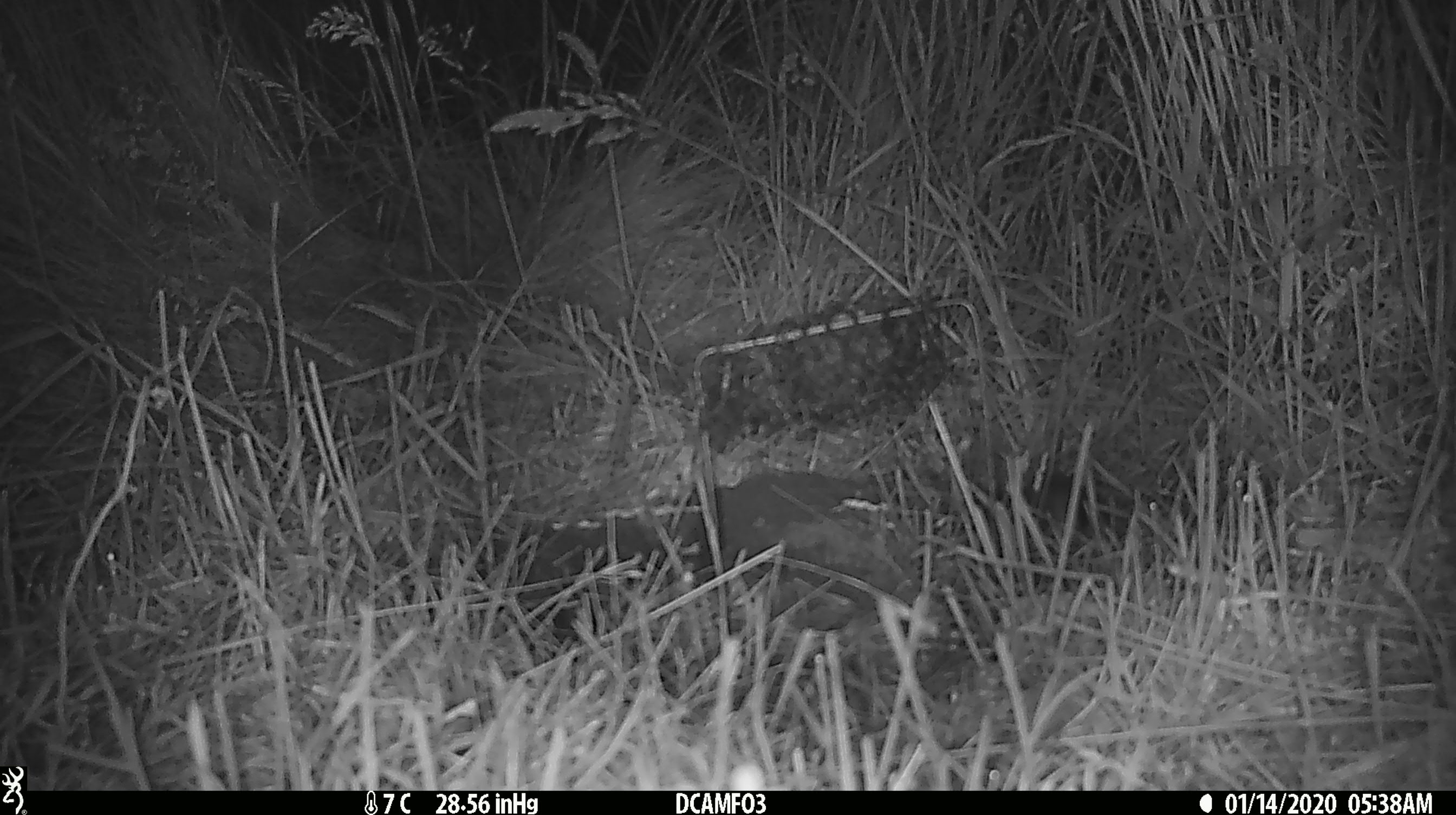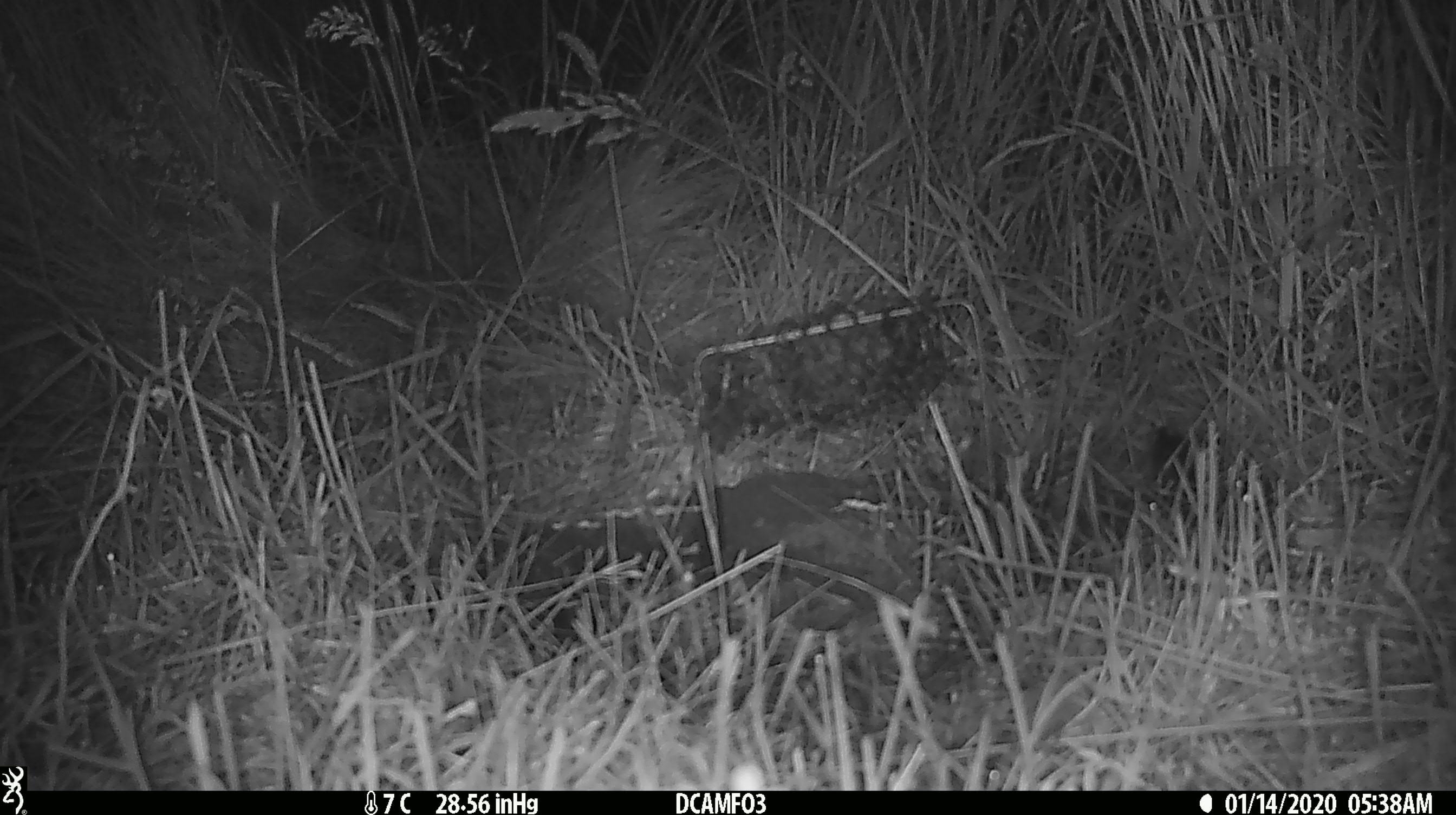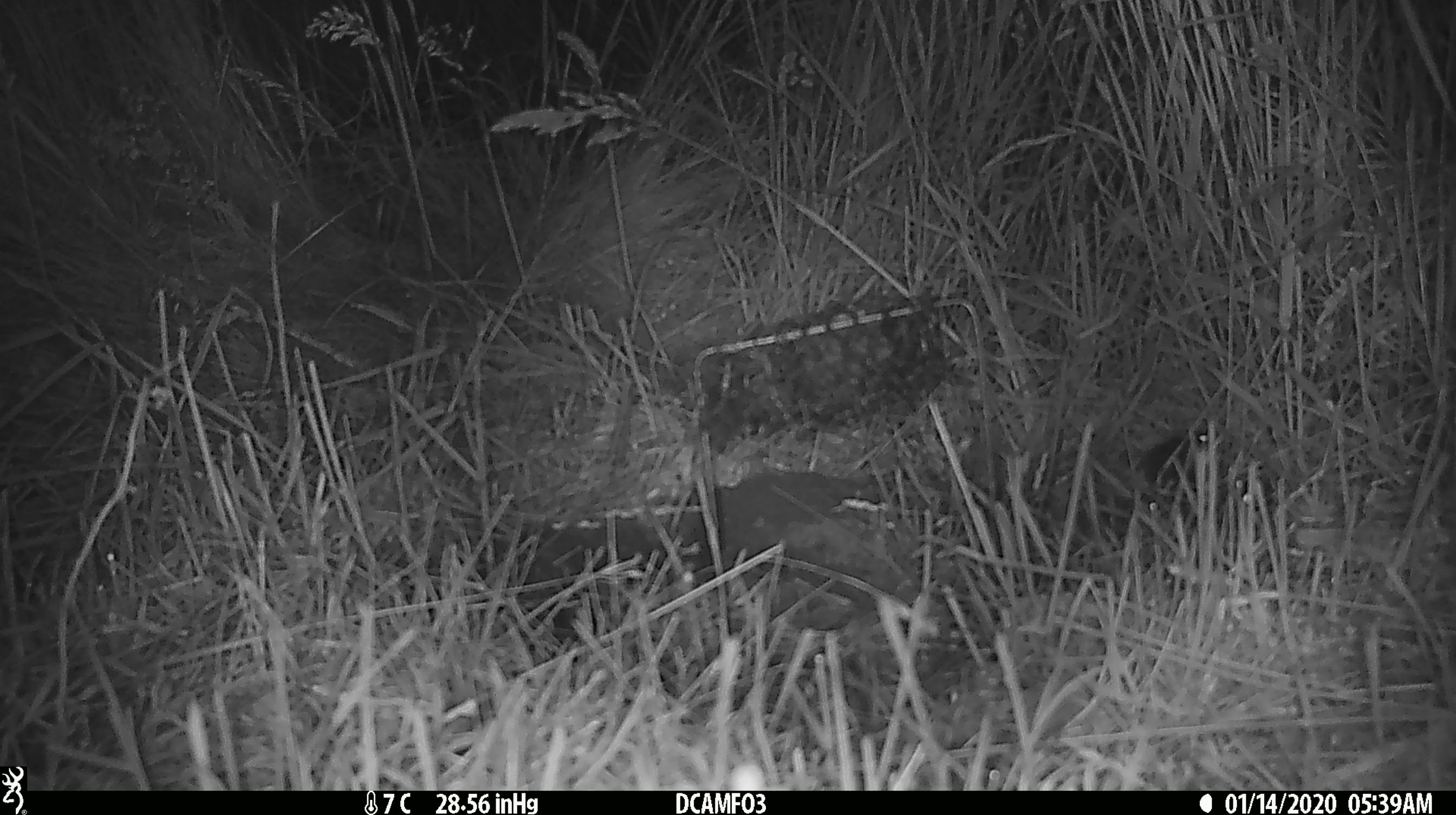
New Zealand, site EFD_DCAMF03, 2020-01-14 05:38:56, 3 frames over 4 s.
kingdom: Animalia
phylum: Chordata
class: Mammalia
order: Rodentia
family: Muridae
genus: Mus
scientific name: Mus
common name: mouse